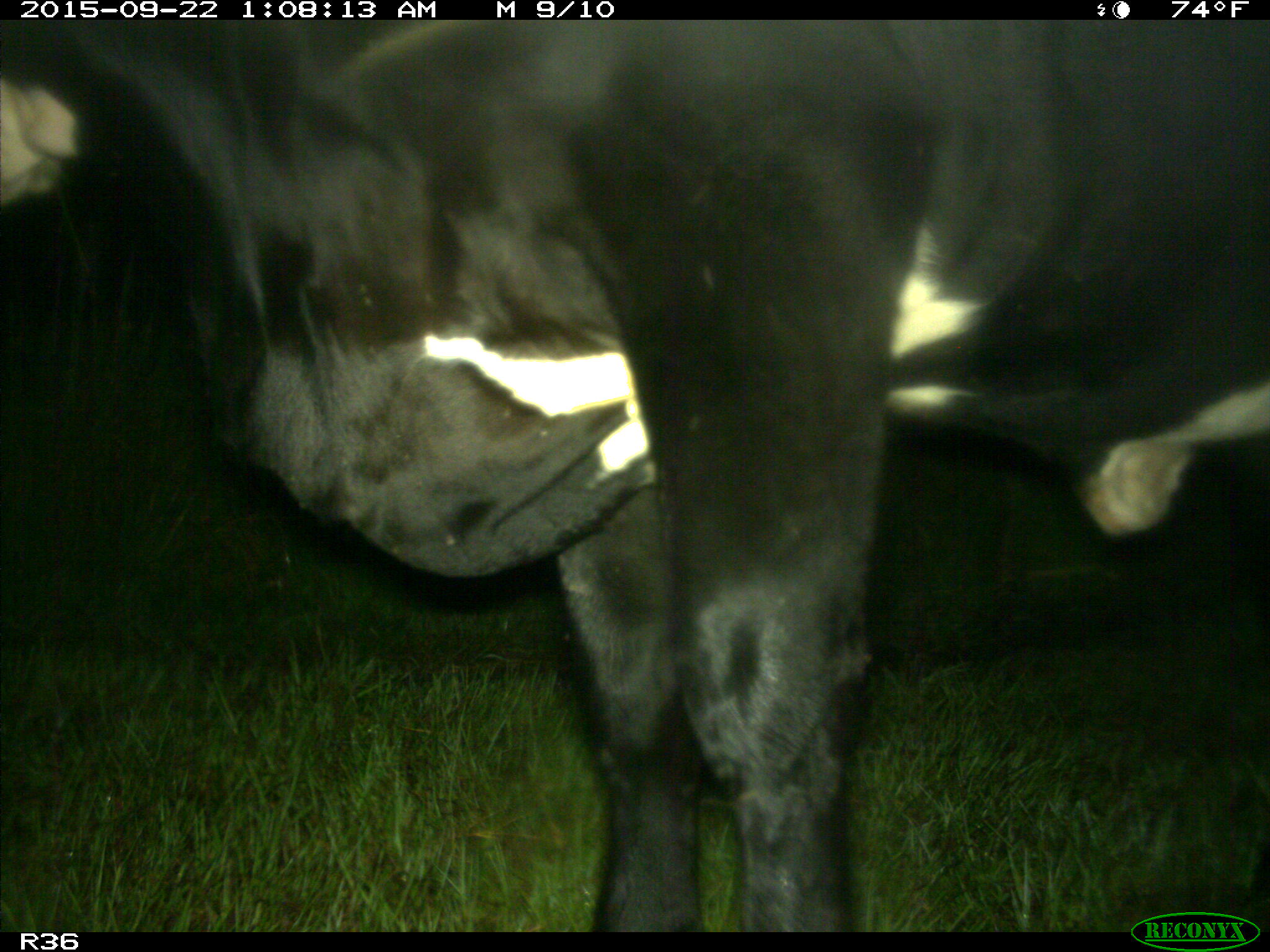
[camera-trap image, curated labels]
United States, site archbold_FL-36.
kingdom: Animalia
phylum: Chordata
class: Mammalia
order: Artiodactyla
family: Bovidae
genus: Bos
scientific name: Bos taurus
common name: domestic cow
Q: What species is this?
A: Bos taurus (domestic cow).